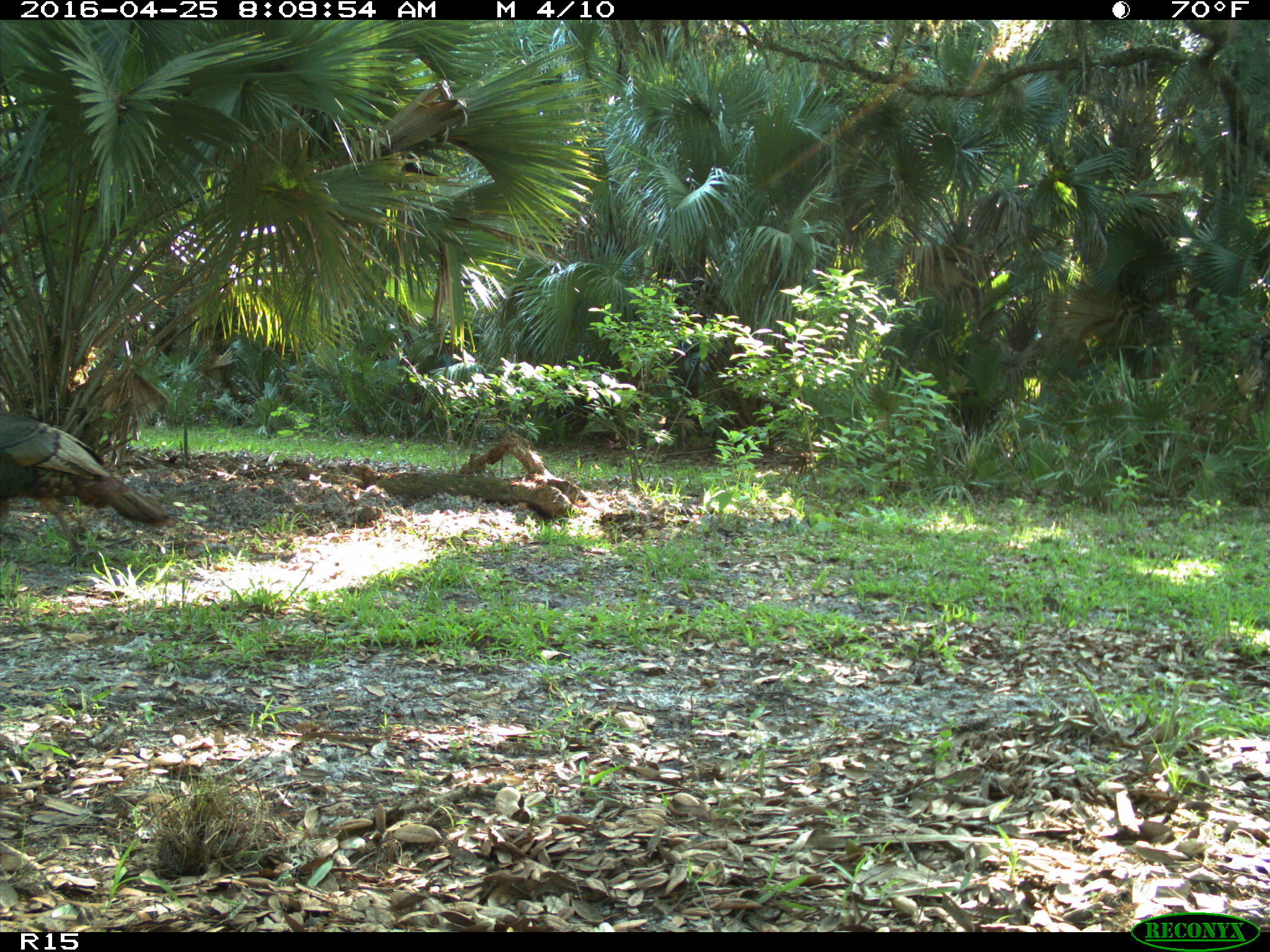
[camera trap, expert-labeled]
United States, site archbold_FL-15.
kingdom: Animalia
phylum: Chordata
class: Aves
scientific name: Aves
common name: birds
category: unidentified bird